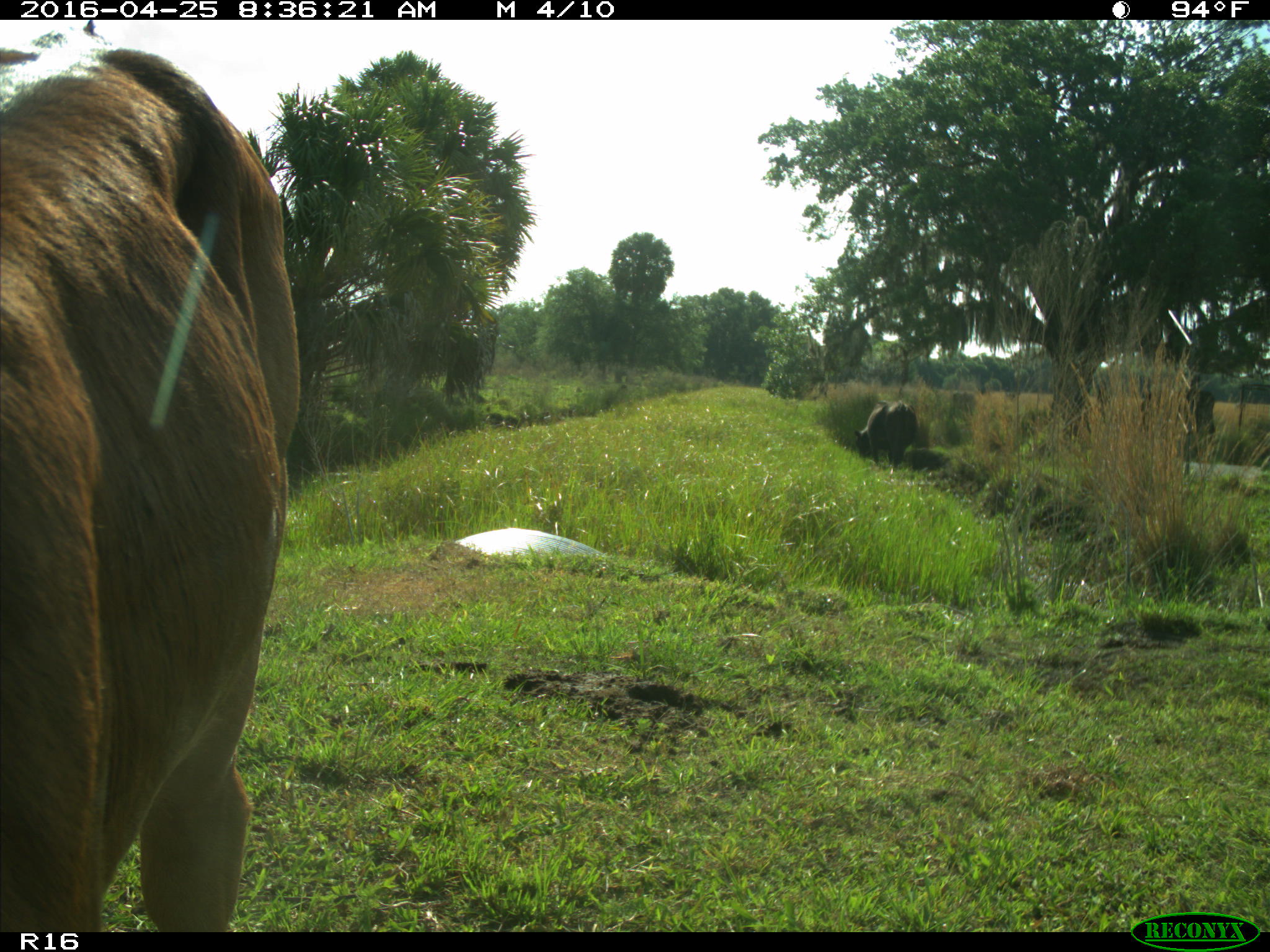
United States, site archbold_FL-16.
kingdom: Animalia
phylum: Chordata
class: Mammalia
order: Artiodactyla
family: Bovidae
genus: Bos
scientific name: Bos taurus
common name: domestic cow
Bos taurus (domestic cow).